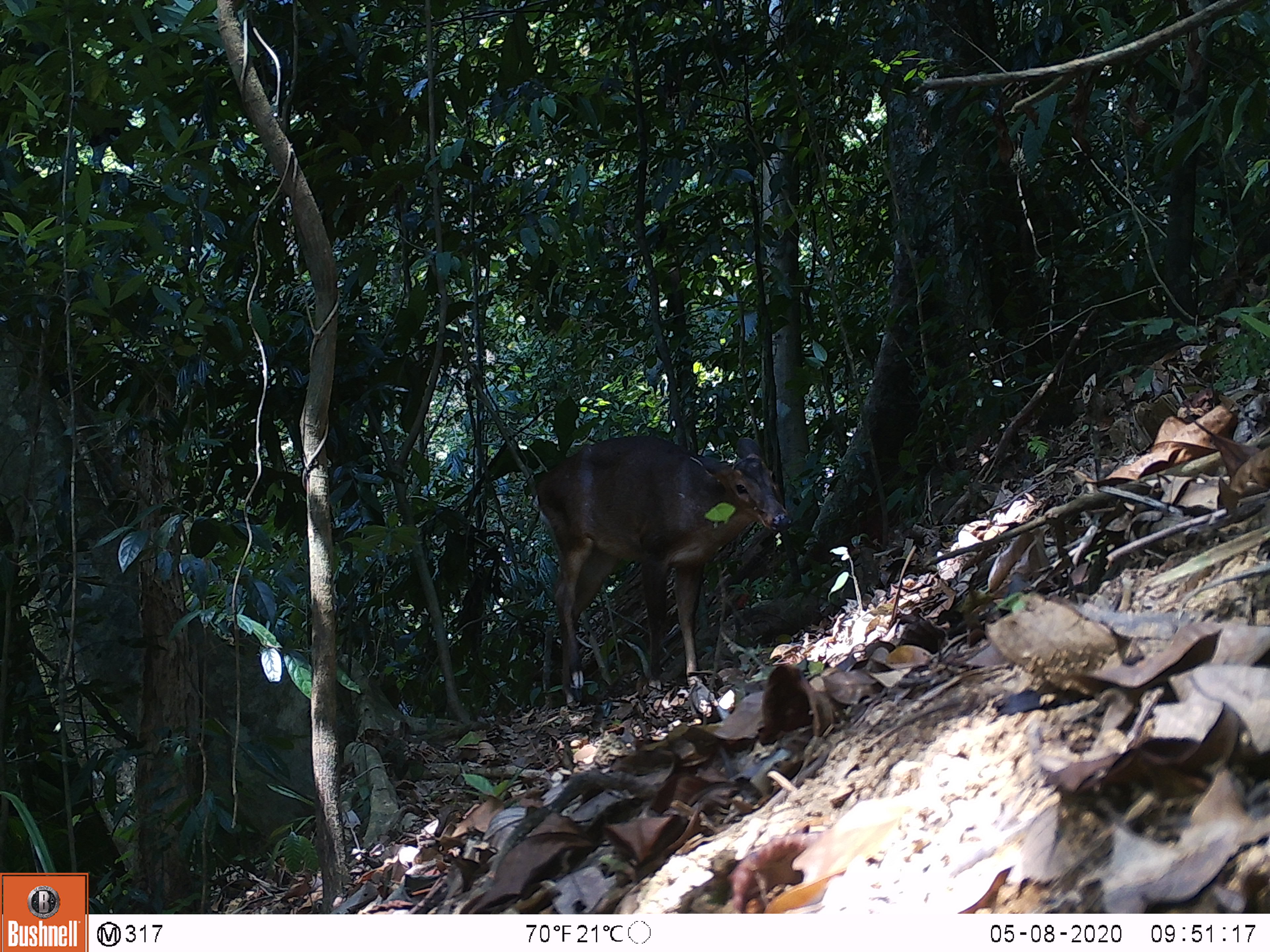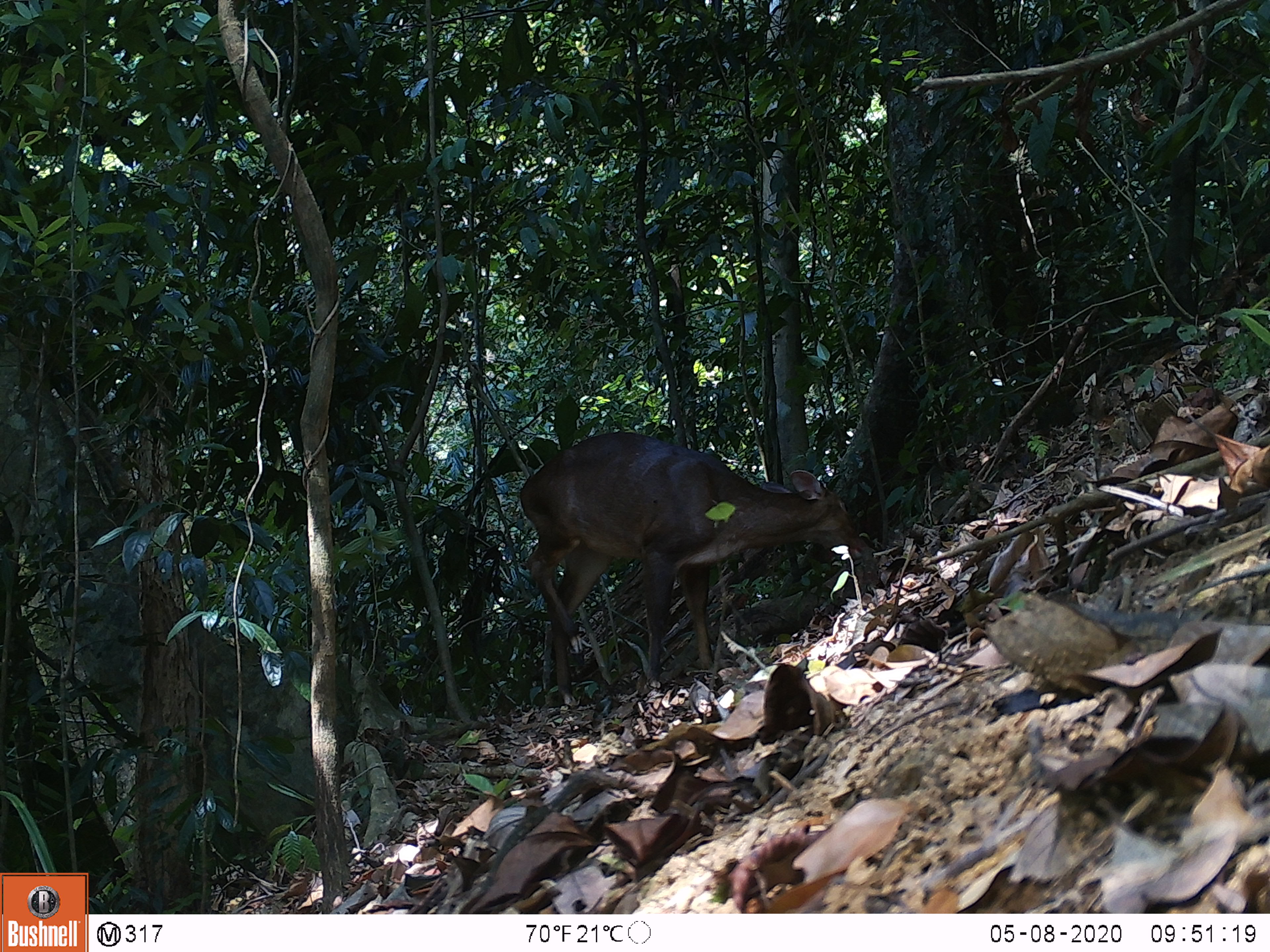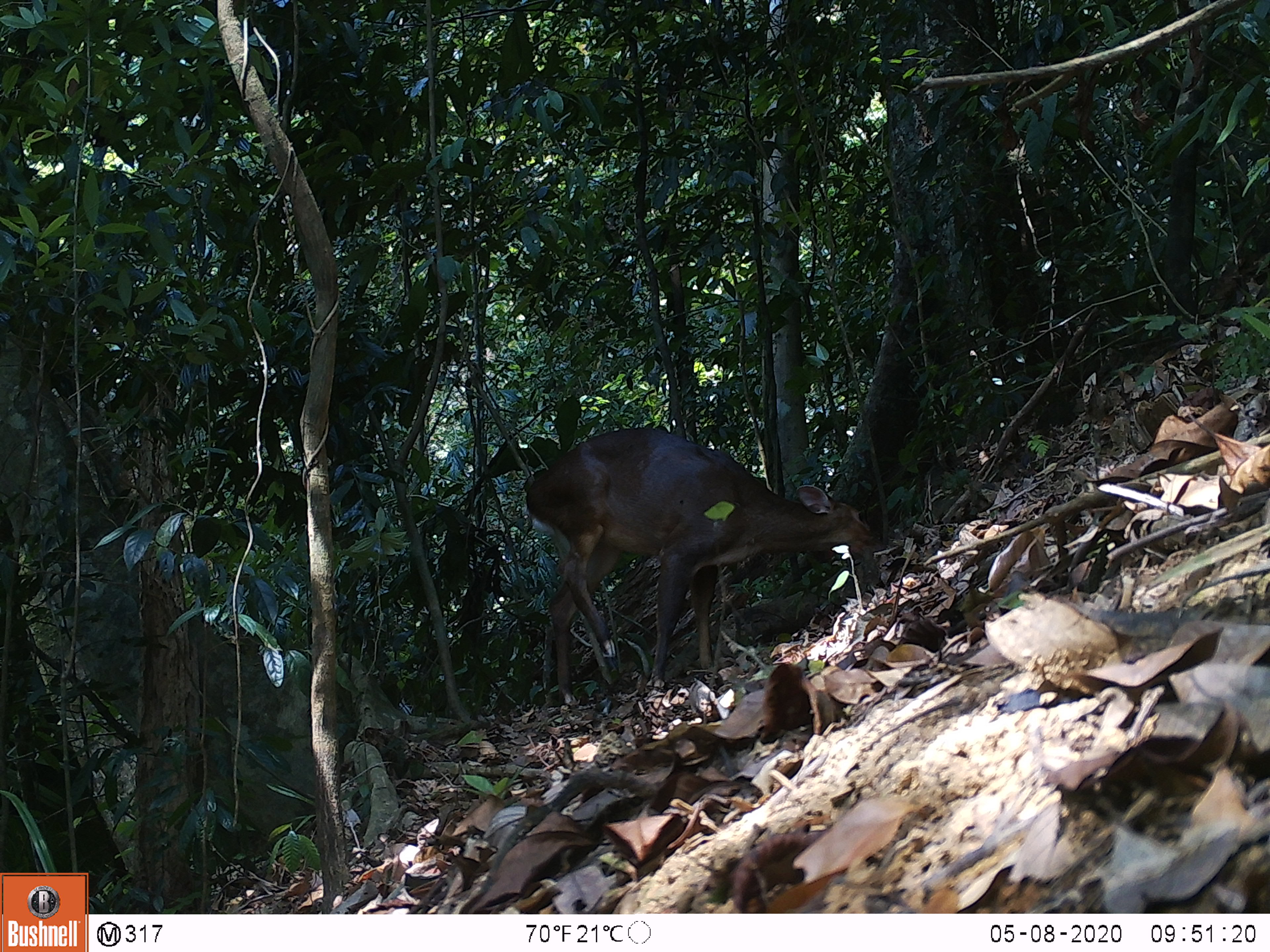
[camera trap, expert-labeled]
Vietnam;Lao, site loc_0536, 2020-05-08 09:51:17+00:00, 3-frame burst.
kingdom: Animalia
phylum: Chordata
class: Mammalia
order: Artiodactyla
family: Cervidae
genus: Muntiacus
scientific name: Muntiacus vuquangensis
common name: large-antlered muntjac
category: large antlered muntjac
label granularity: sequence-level